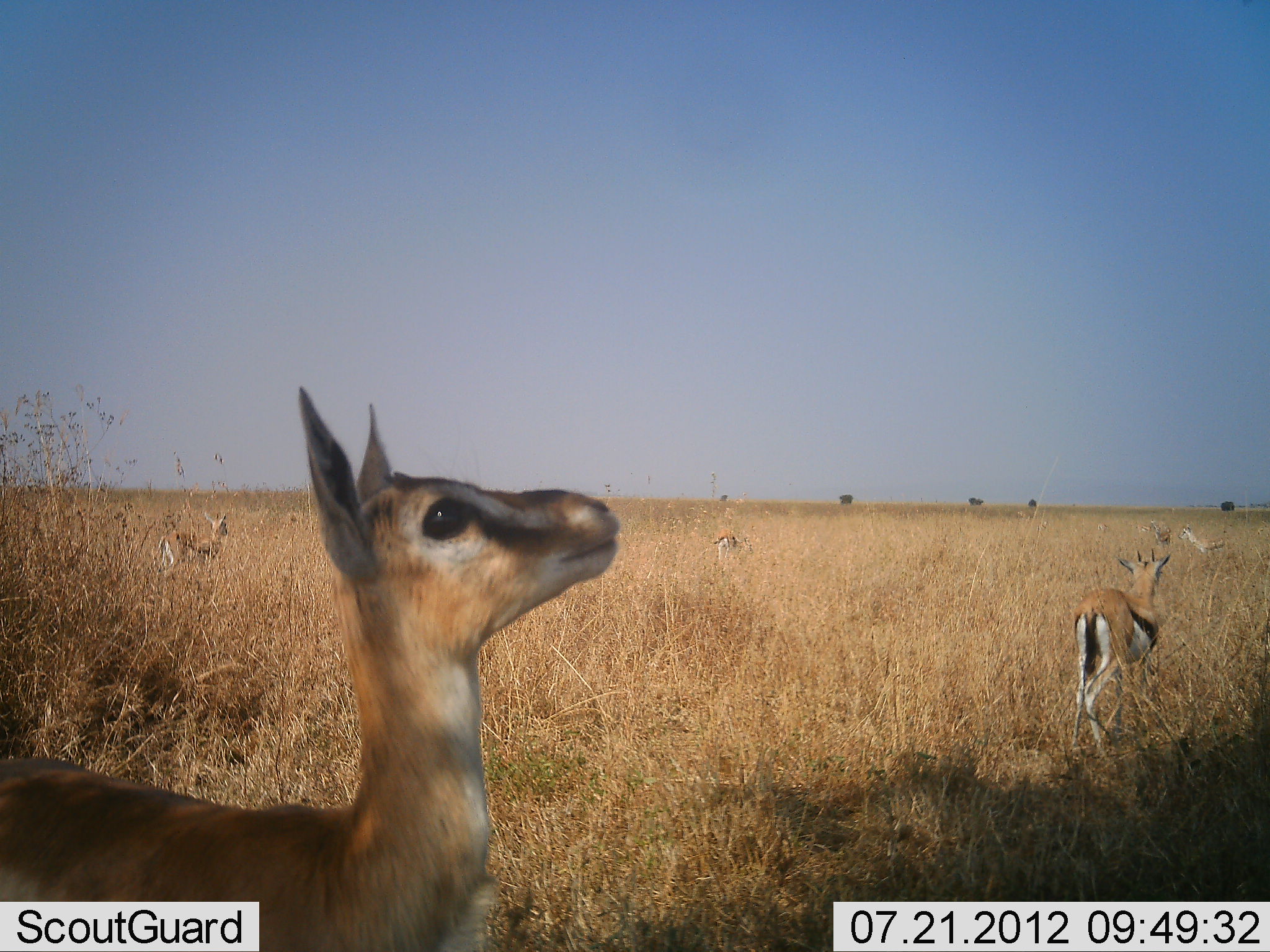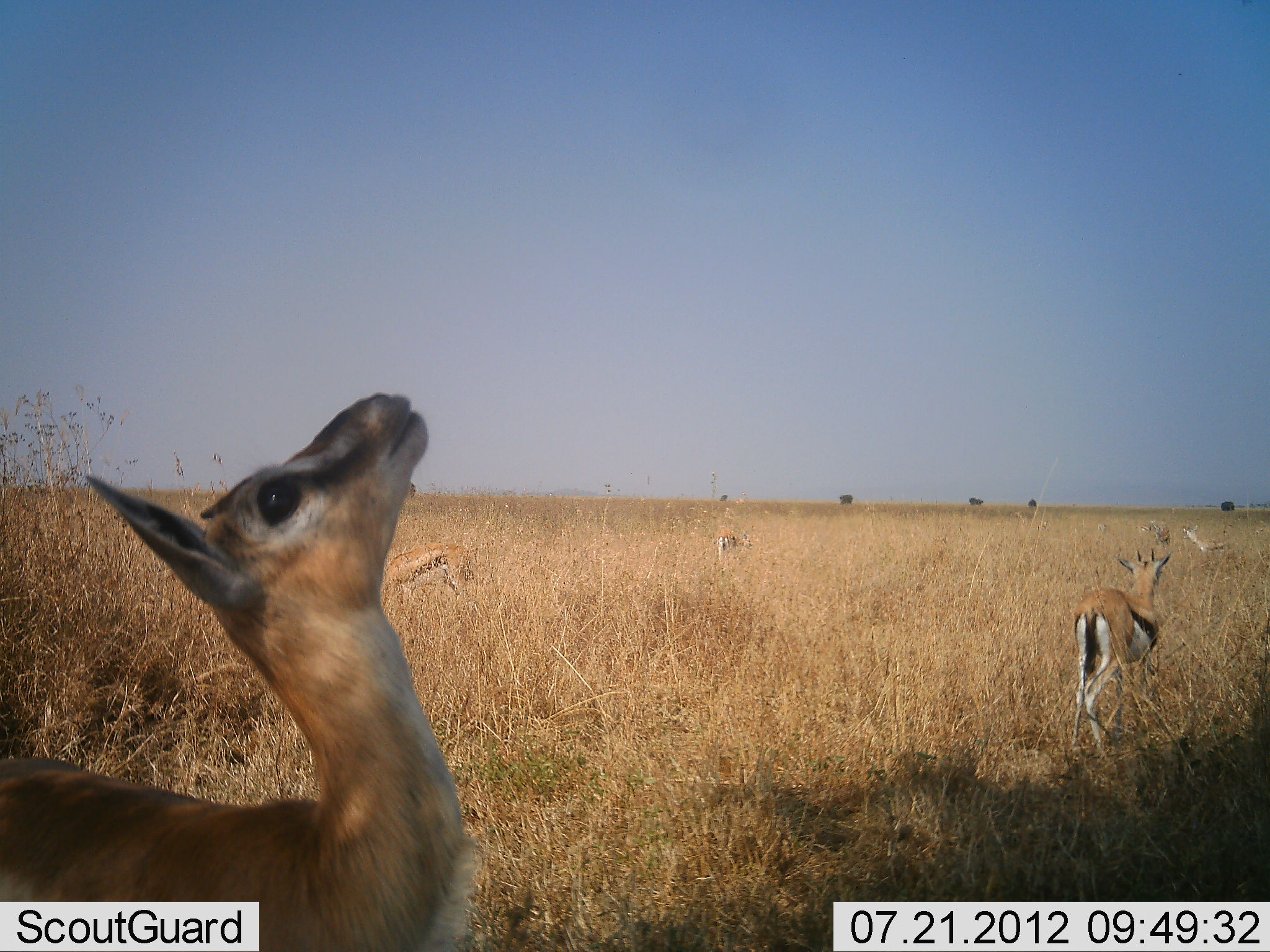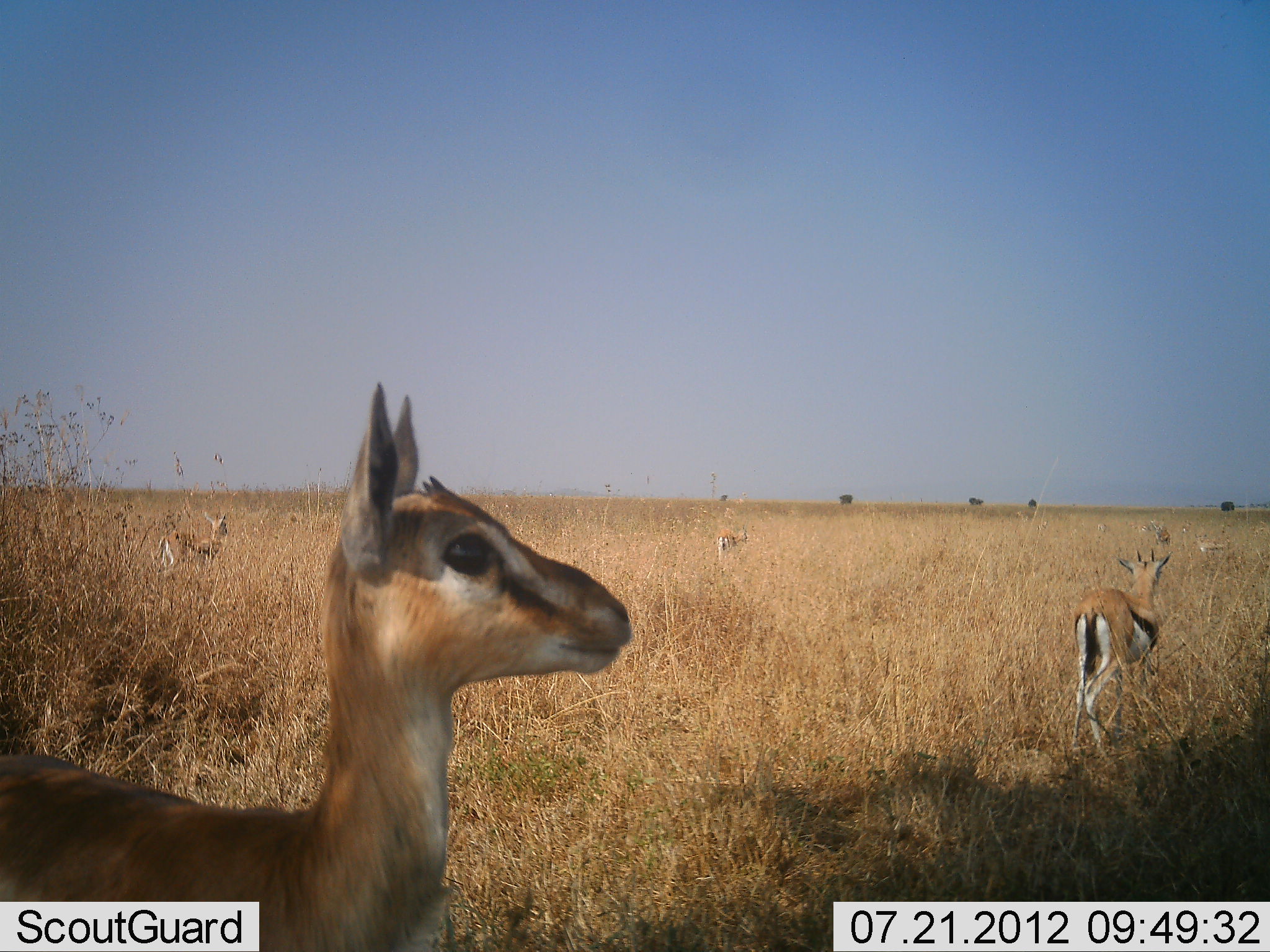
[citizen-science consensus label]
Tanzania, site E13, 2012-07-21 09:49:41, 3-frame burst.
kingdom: Animalia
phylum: Chordata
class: Mammalia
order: Artiodactyla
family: Bovidae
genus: Eudorcas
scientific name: Eudorcas thomsonii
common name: thomson's gazelle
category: gazellethomsons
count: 6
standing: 100%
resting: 20%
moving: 30%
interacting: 0%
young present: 20%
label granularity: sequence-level